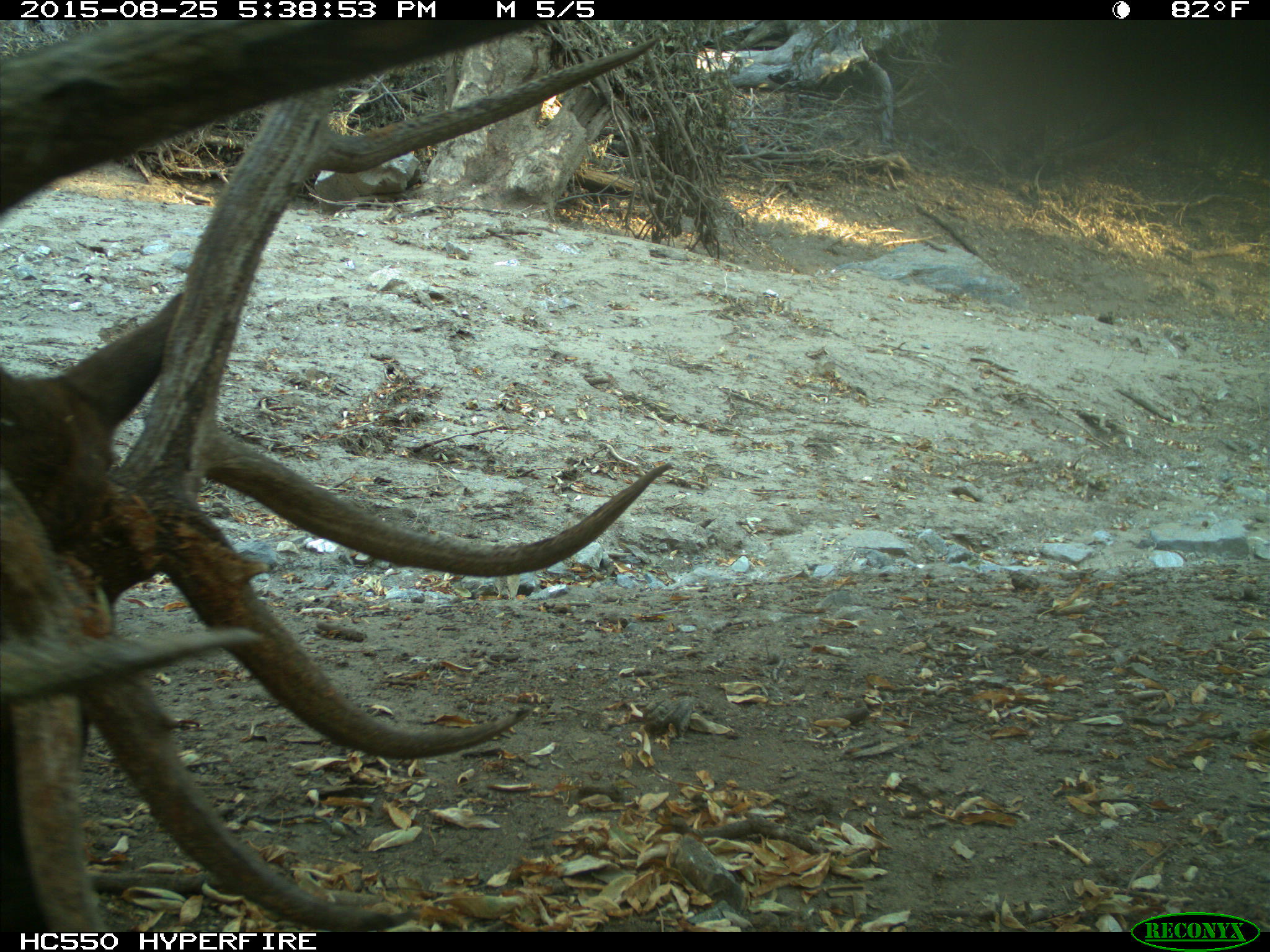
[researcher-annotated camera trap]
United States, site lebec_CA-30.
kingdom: Animalia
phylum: Chordata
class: Mammalia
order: Artiodactyla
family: Cervidae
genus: Cervus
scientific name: Cervus canadensis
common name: elk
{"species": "Cervus canadensis (elk)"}